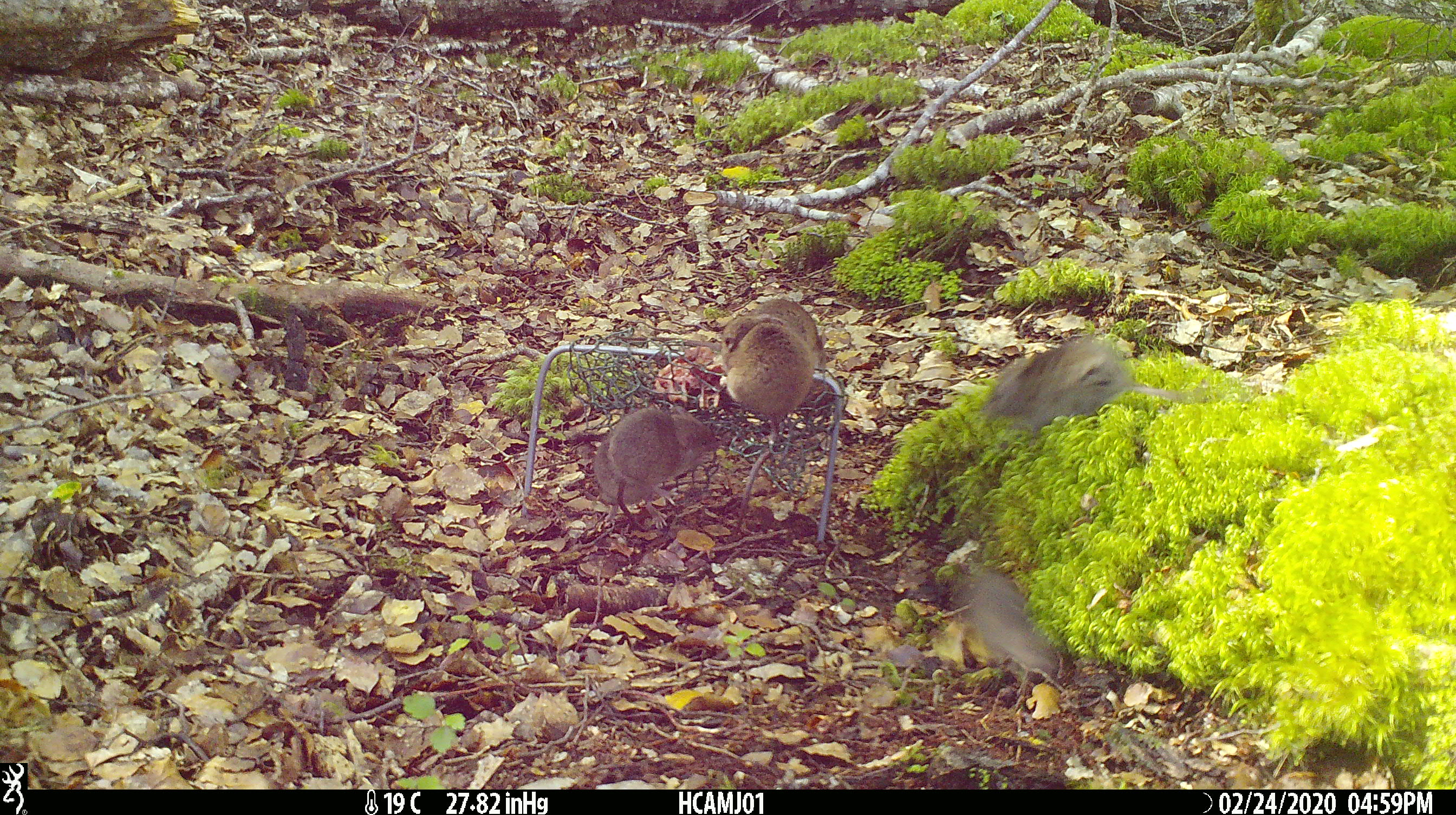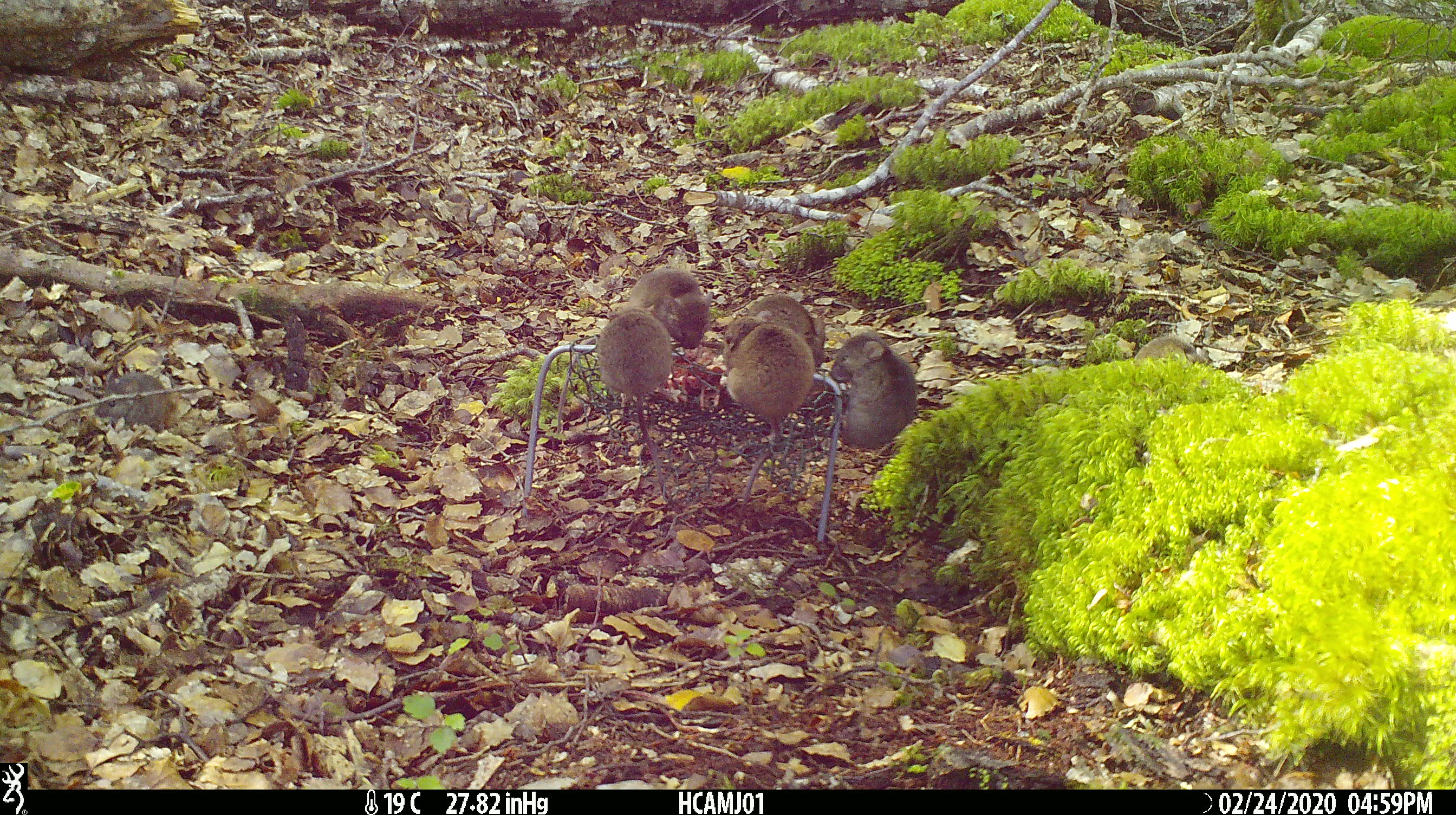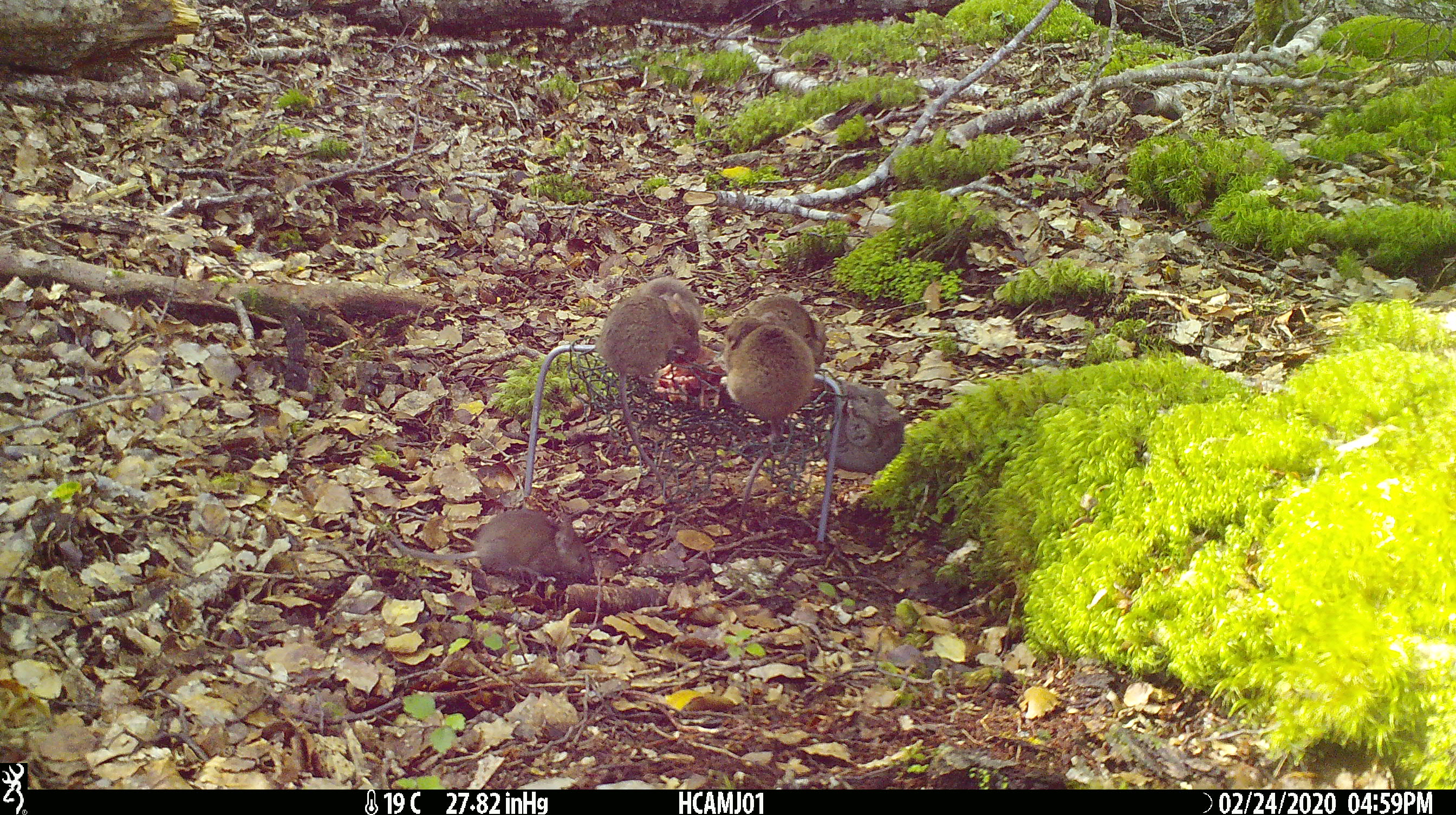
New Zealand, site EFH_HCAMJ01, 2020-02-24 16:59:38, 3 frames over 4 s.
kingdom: Animalia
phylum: Chordata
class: Mammalia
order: Rodentia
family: Muridae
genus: Mus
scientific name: Mus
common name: mouse